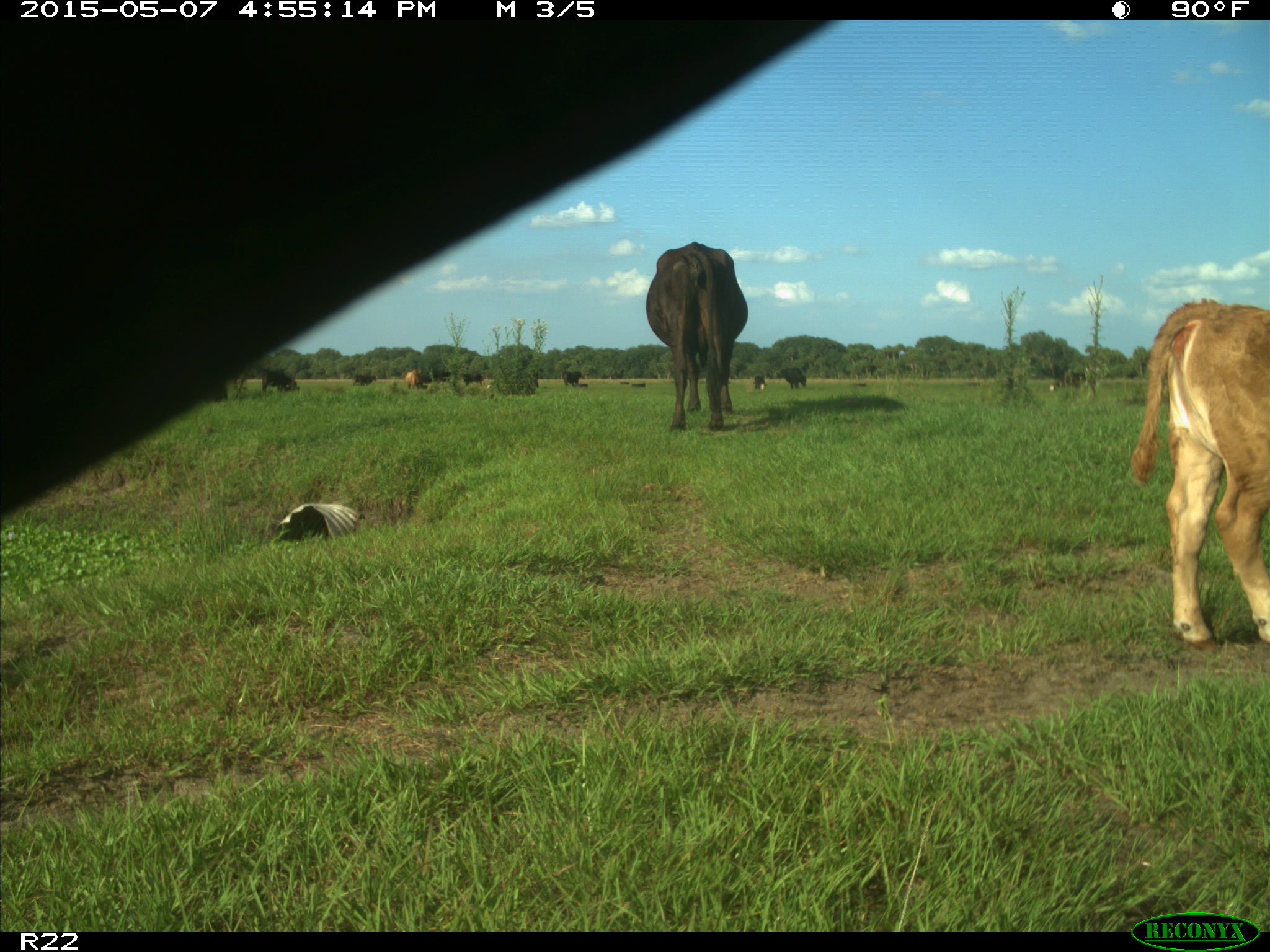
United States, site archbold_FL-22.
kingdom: Animalia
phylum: Chordata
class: Mammalia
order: Artiodactyla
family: Bovidae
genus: Bos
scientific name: Bos taurus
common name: domestic cow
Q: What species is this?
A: Bos taurus (domestic cow).